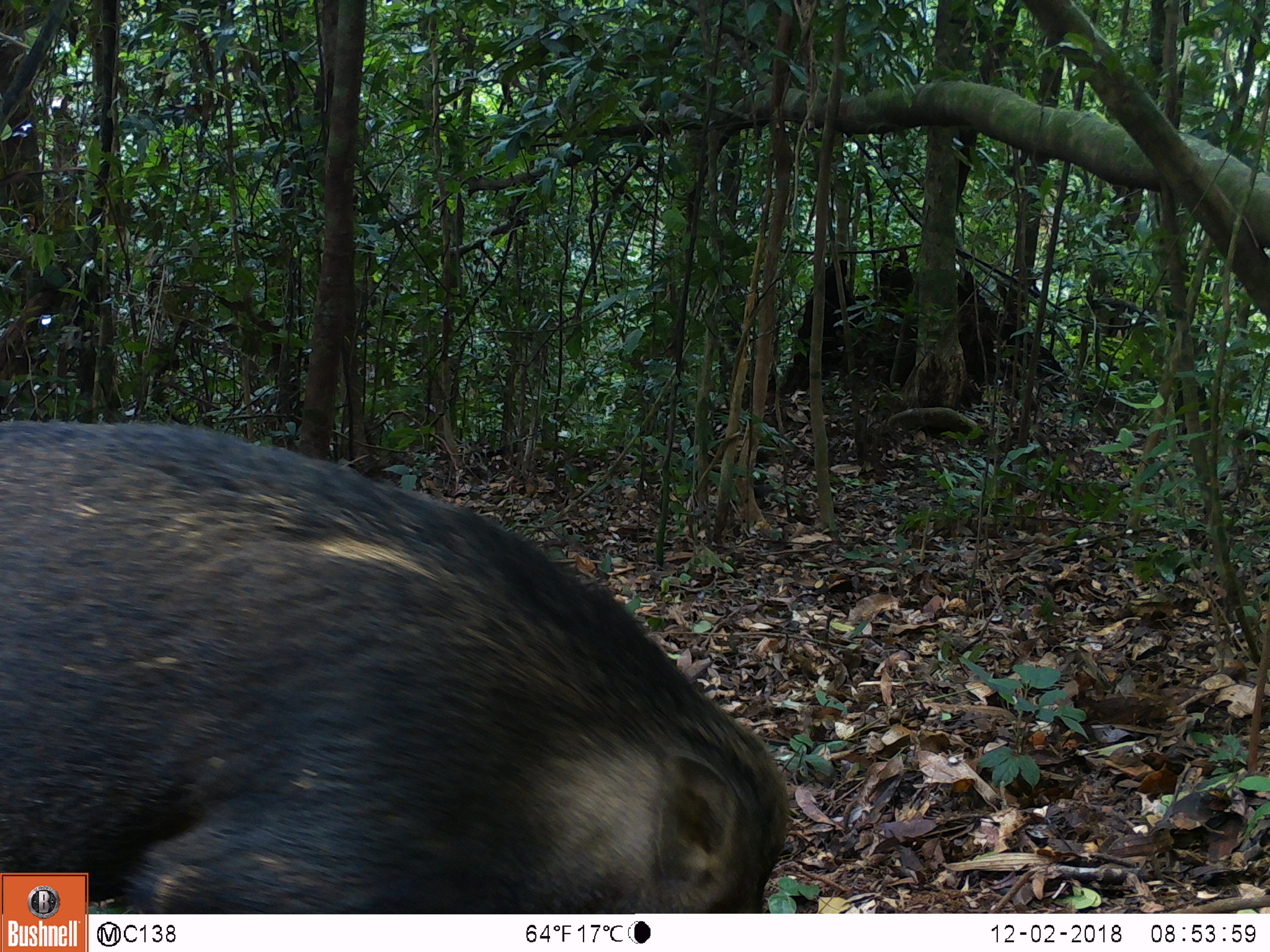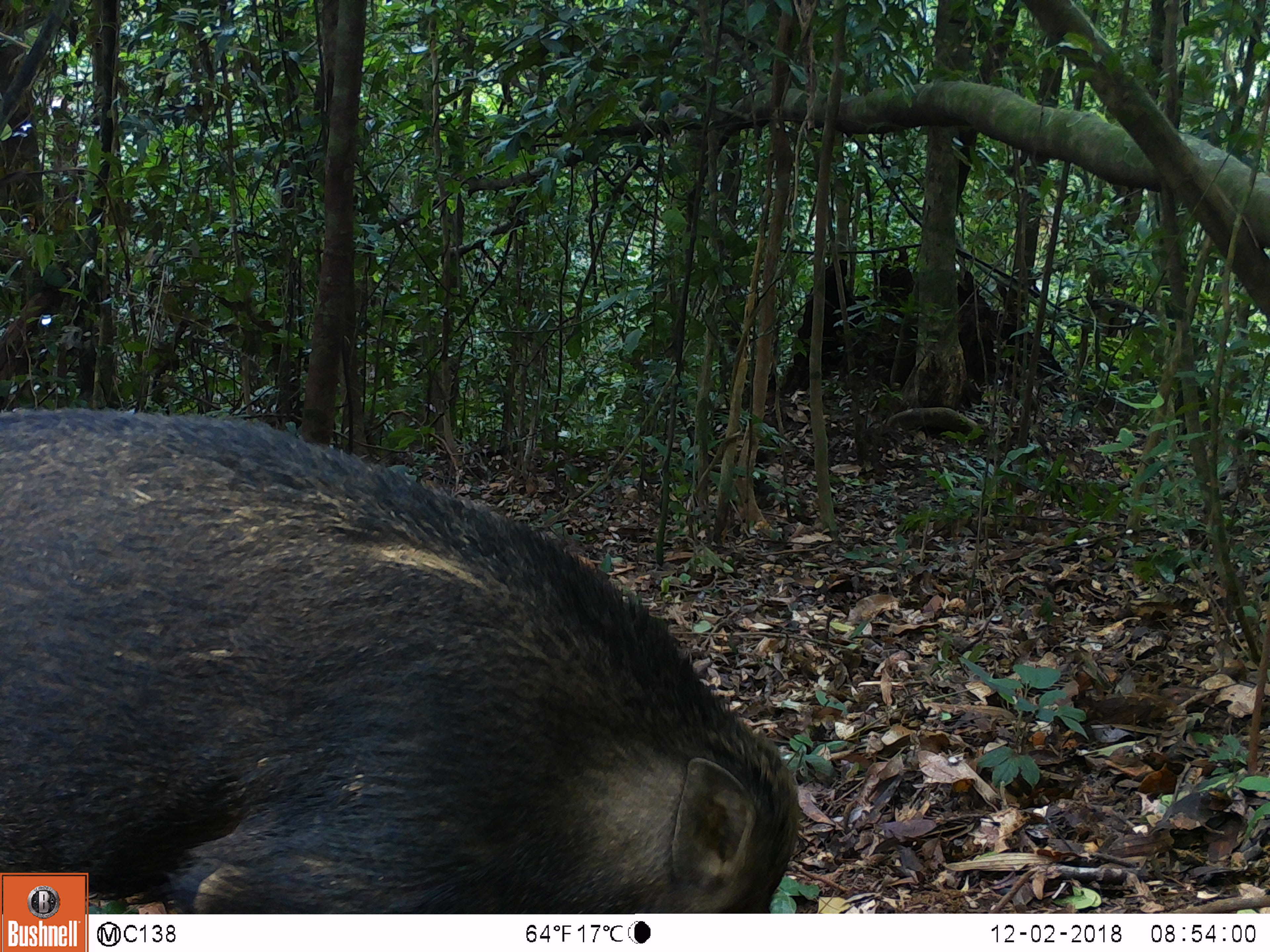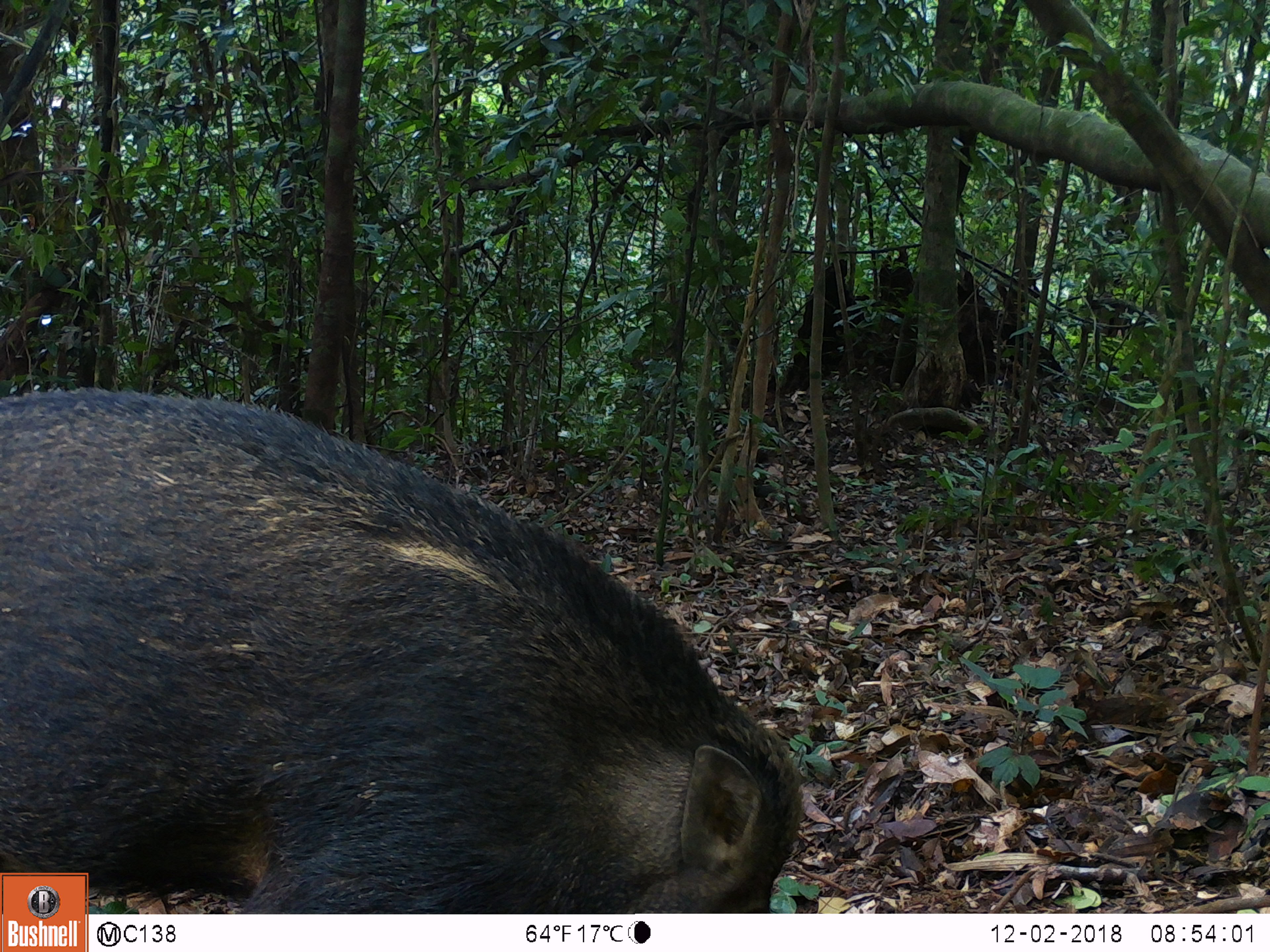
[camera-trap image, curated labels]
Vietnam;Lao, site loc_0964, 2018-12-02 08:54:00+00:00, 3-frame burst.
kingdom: Animalia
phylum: Chordata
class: Mammalia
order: Artiodactyla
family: Suidae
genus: Sus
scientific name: Sus scrofa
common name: eurasian wild pig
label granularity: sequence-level